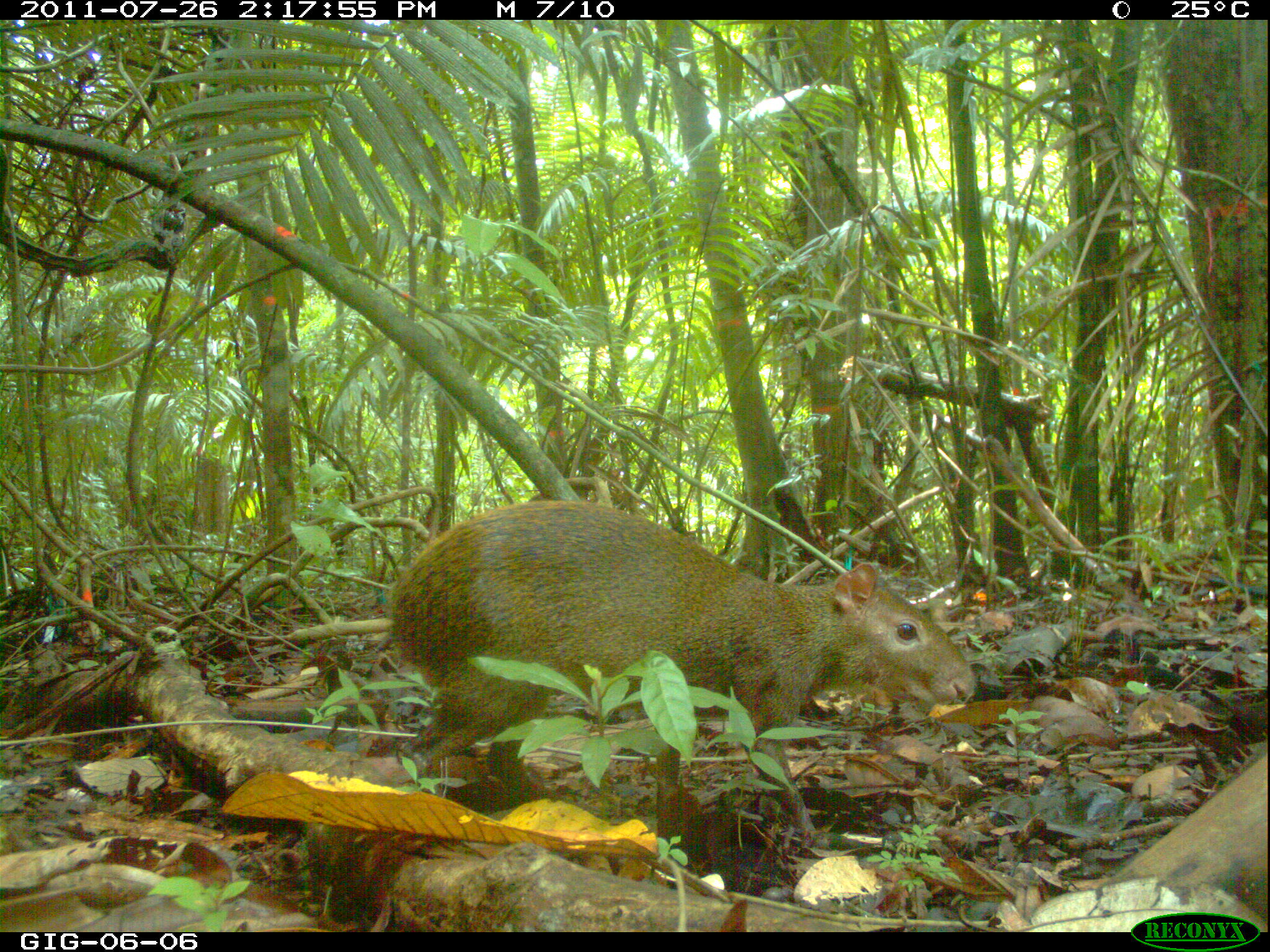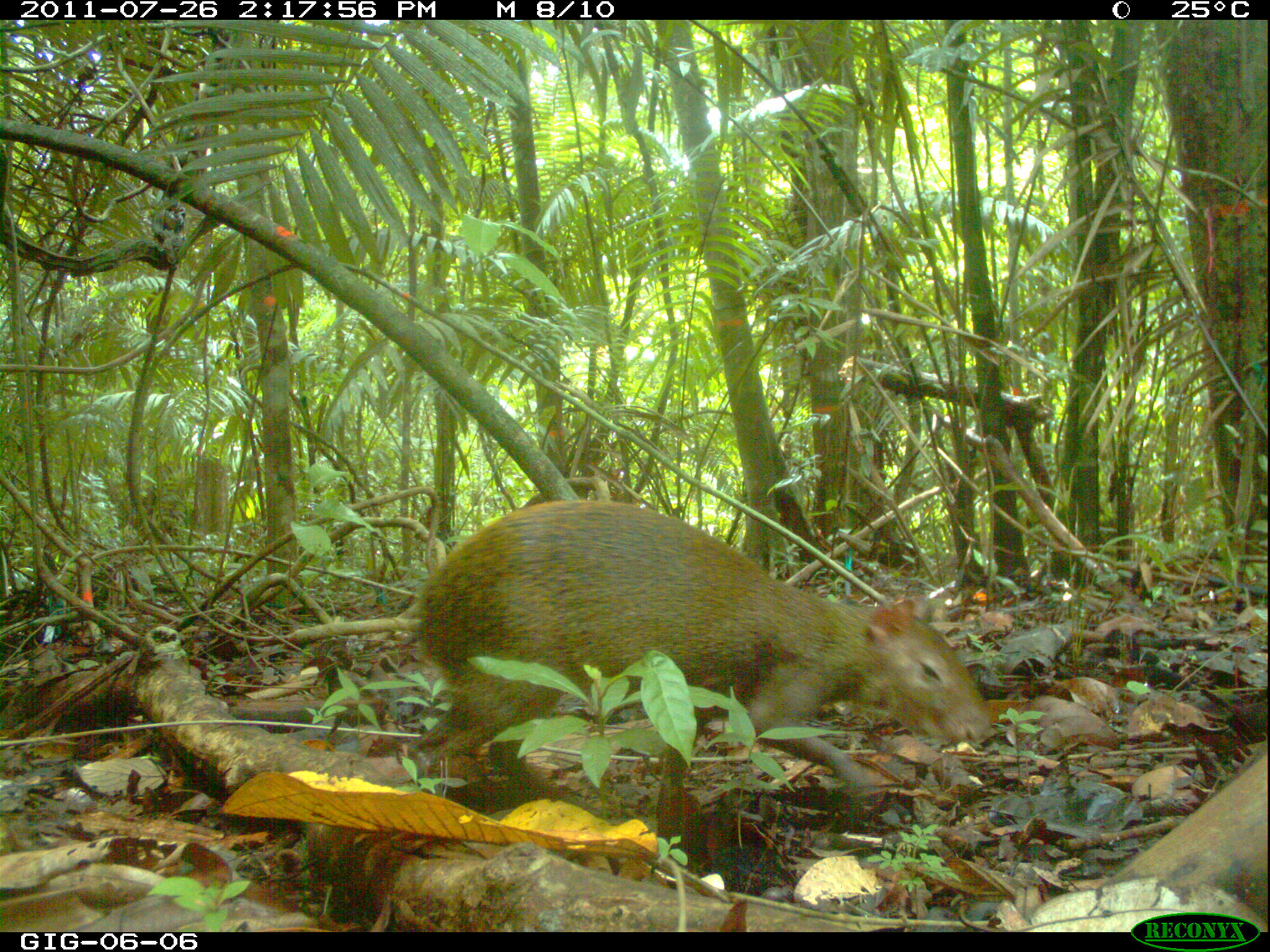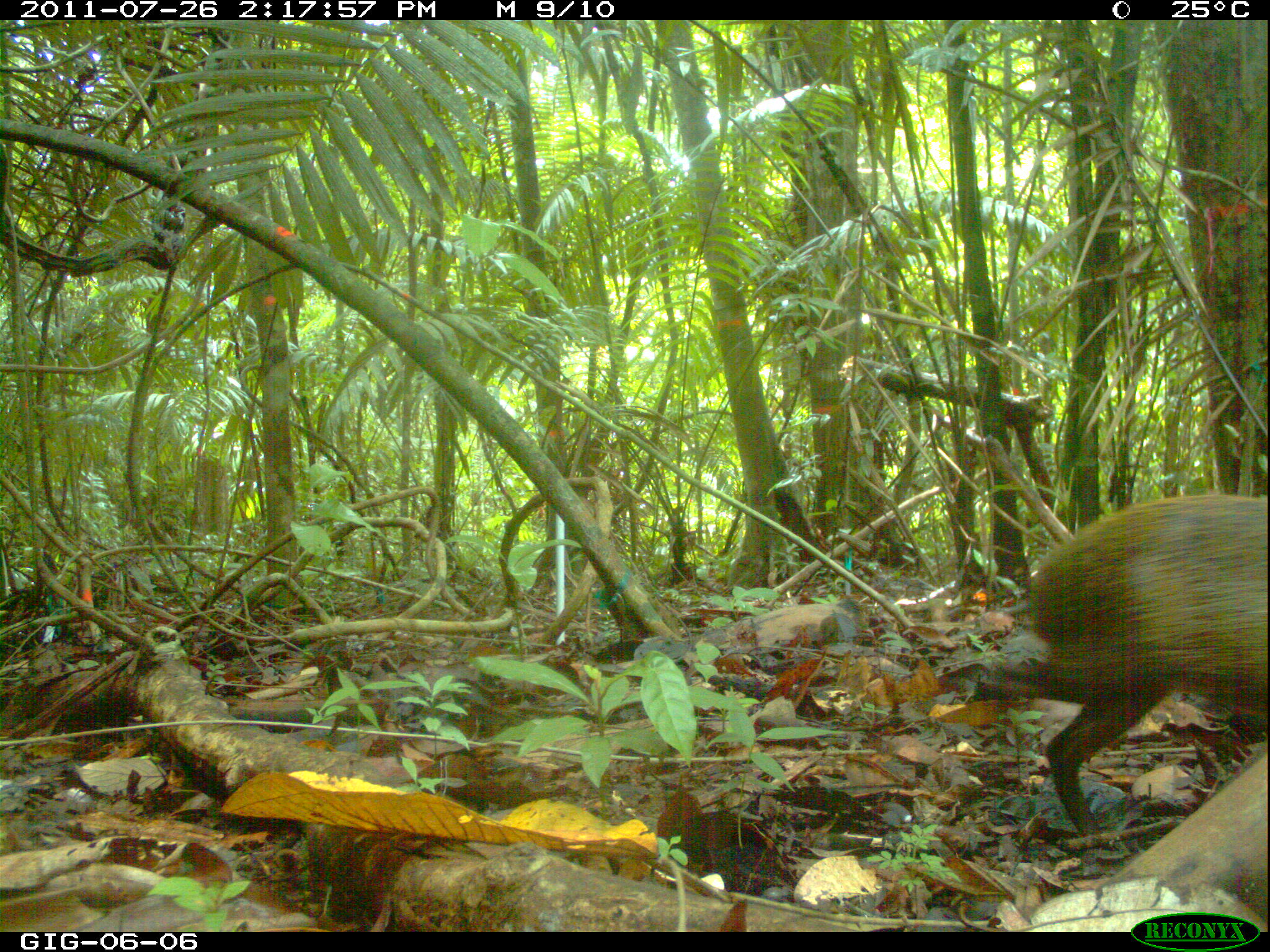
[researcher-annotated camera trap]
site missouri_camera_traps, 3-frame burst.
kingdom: Animalia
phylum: Chordata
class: Mammalia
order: Rodentia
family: Dasyproctidae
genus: Dasyprocta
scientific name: Dasyprocta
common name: agouti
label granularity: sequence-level